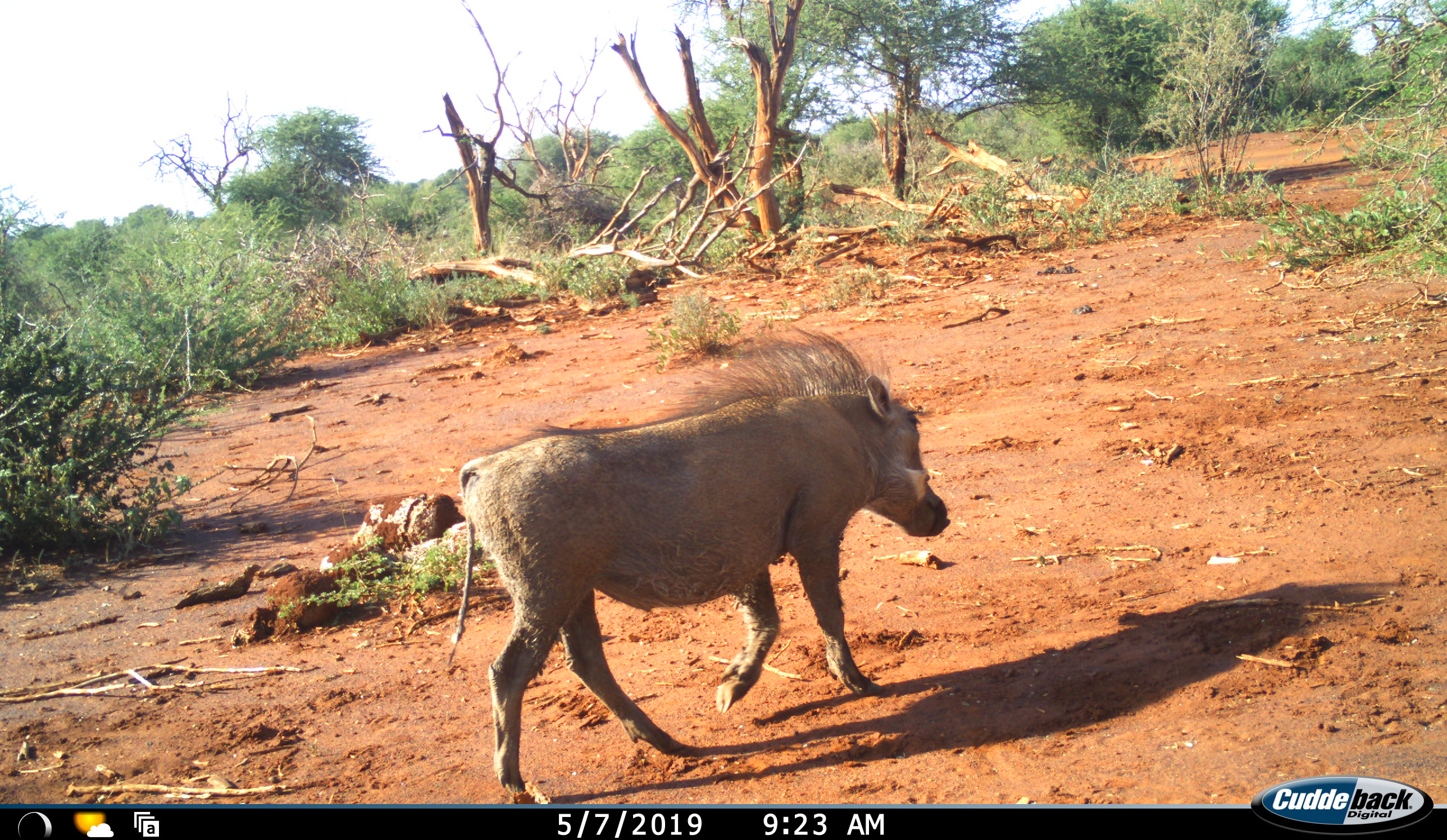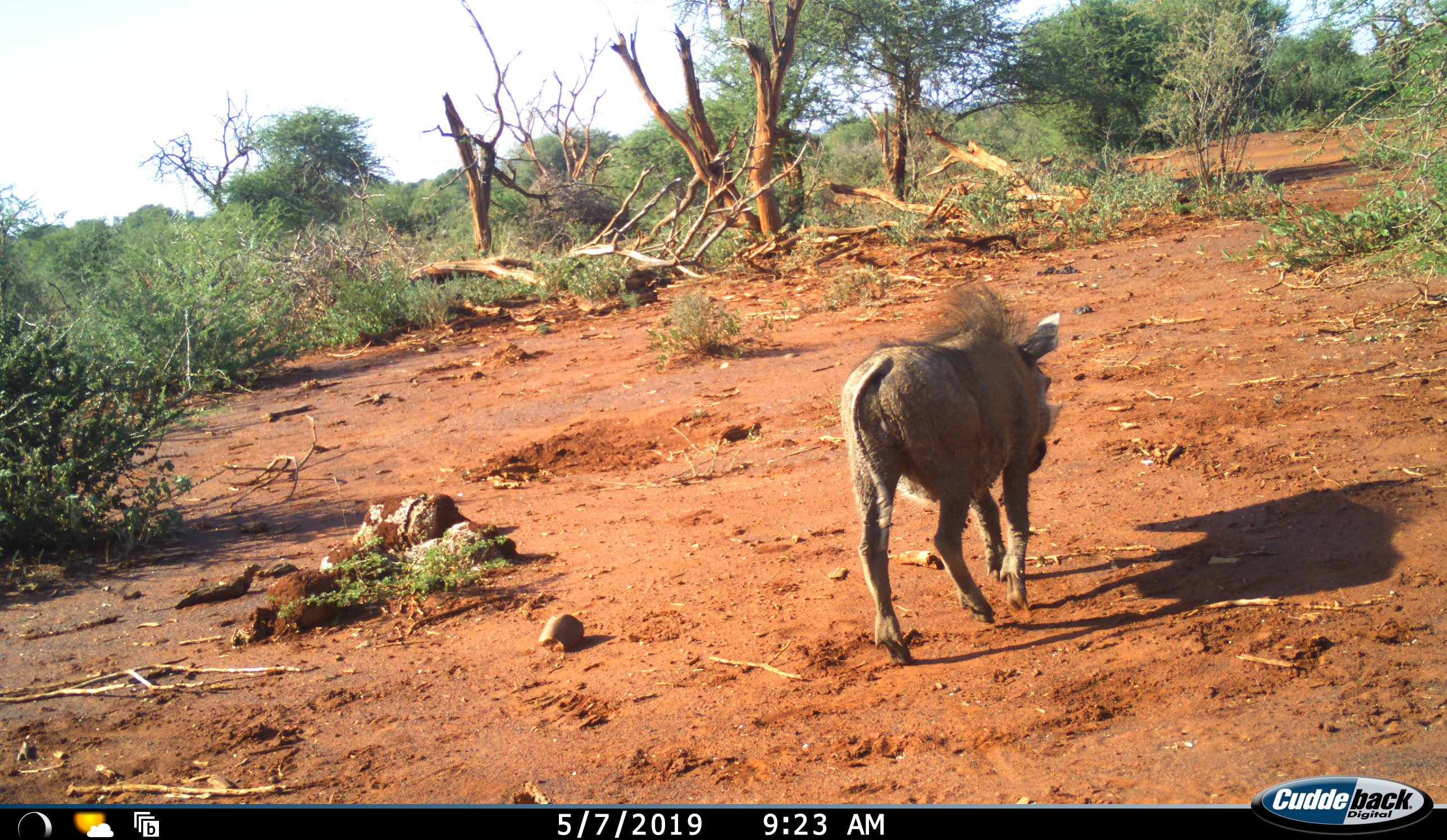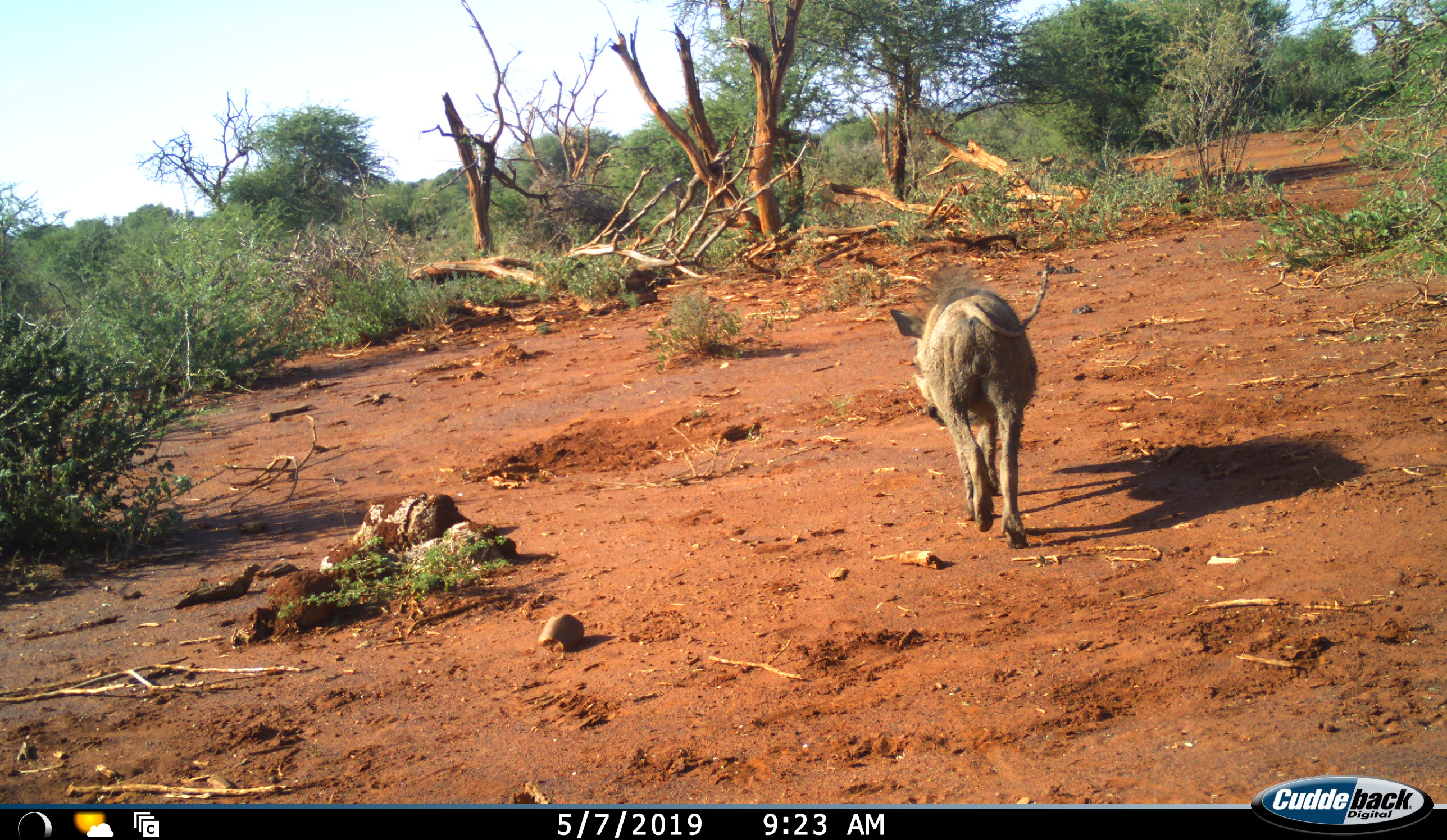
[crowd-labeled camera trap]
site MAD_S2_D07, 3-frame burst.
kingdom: Animalia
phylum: Chordata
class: Mammalia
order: Artiodactyla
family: Suidae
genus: Phacochoerus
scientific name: Phacochoerus africanus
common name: warthog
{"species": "warthog (Phacochoerus africanus)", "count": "1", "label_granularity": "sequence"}